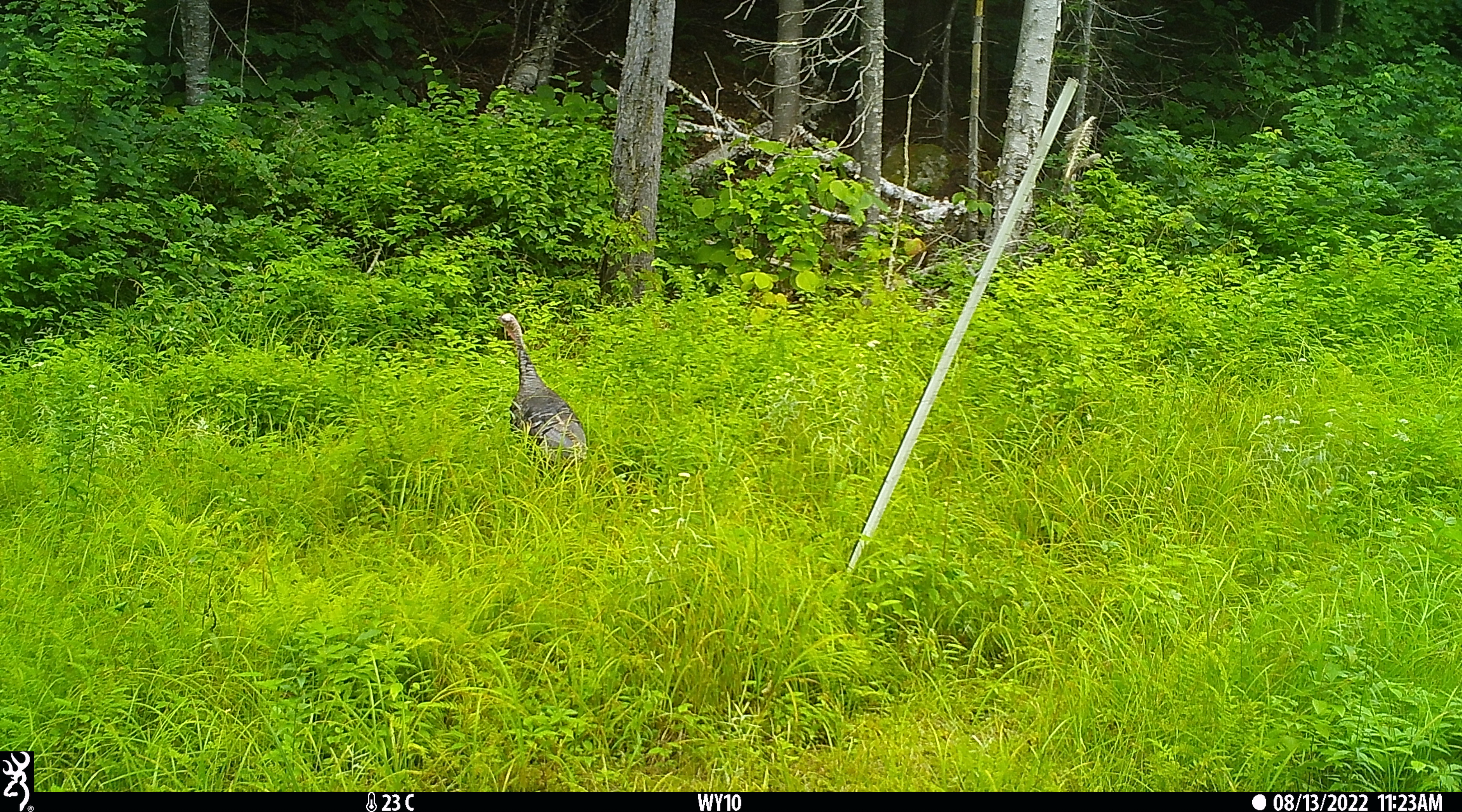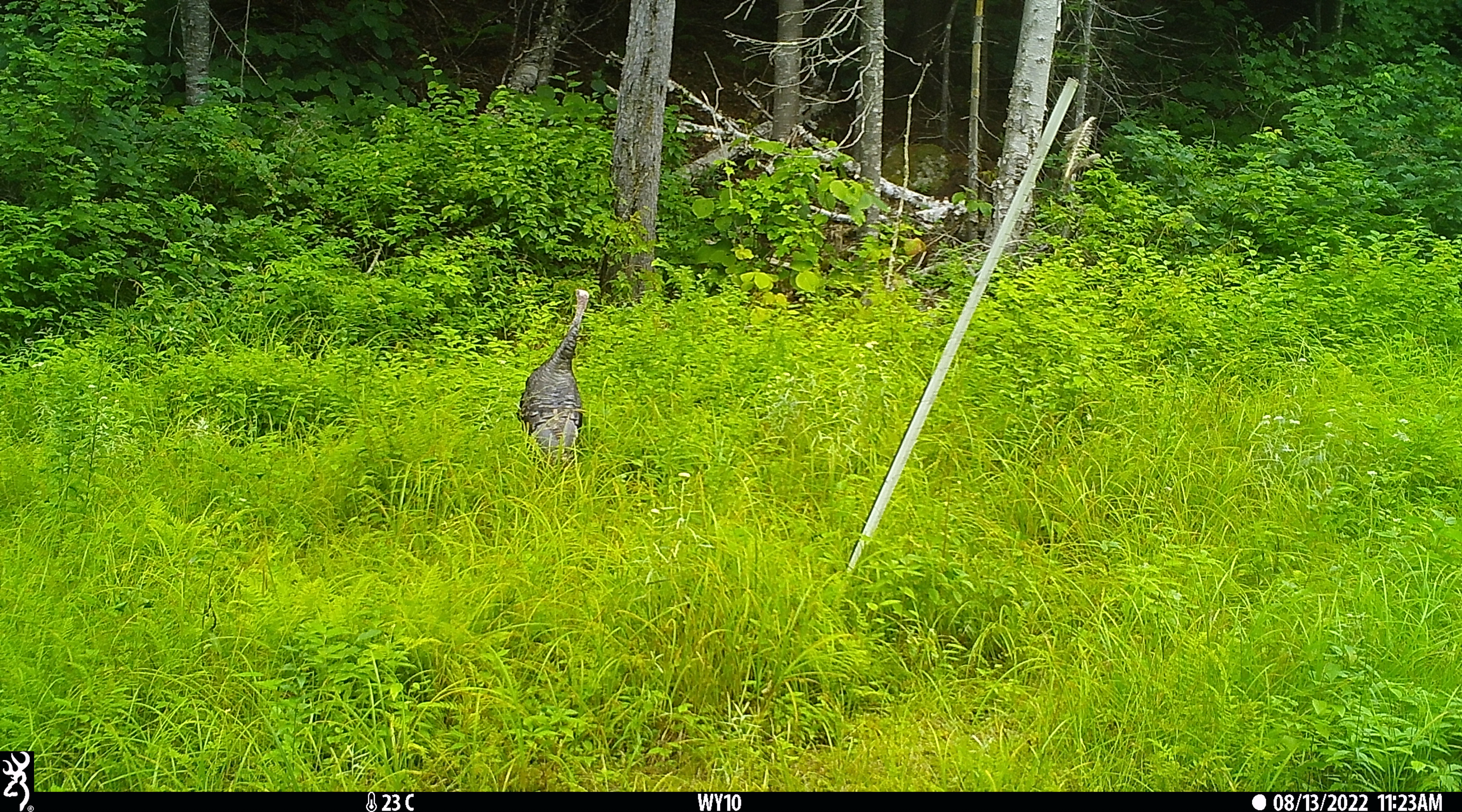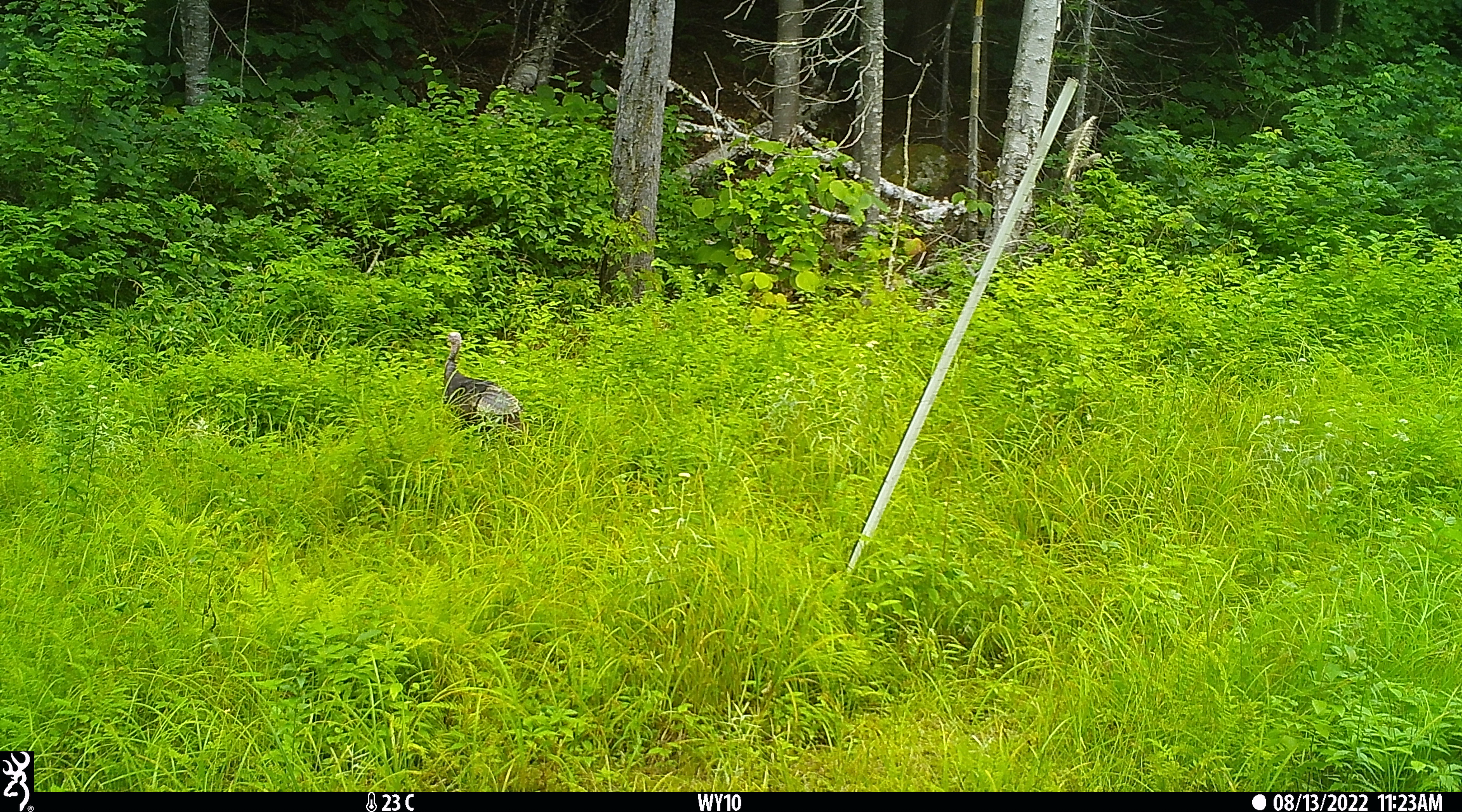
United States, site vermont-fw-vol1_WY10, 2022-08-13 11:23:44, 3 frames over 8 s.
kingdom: Animalia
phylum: Chordata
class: Aves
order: Galliformes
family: Phasianidae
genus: Meleagris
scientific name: Meleagris gallopavo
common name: wild turkey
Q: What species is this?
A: Wild turkey (Meleagris gallopavo).